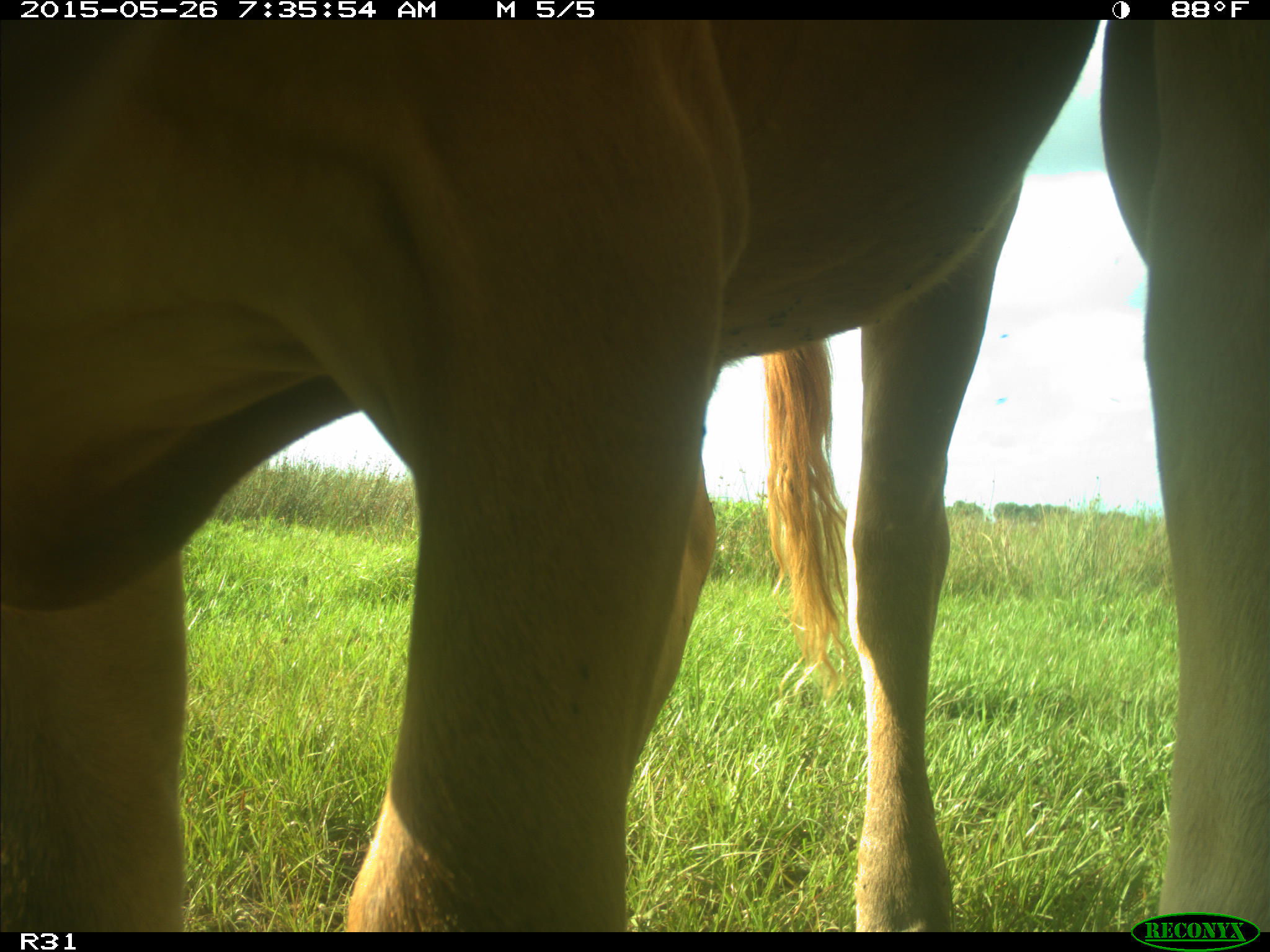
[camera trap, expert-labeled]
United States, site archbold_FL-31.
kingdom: Animalia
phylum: Chordata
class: Mammalia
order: Artiodactyla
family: Bovidae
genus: Bos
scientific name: Bos taurus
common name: domestic cow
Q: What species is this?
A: Bos taurus (domestic cow).